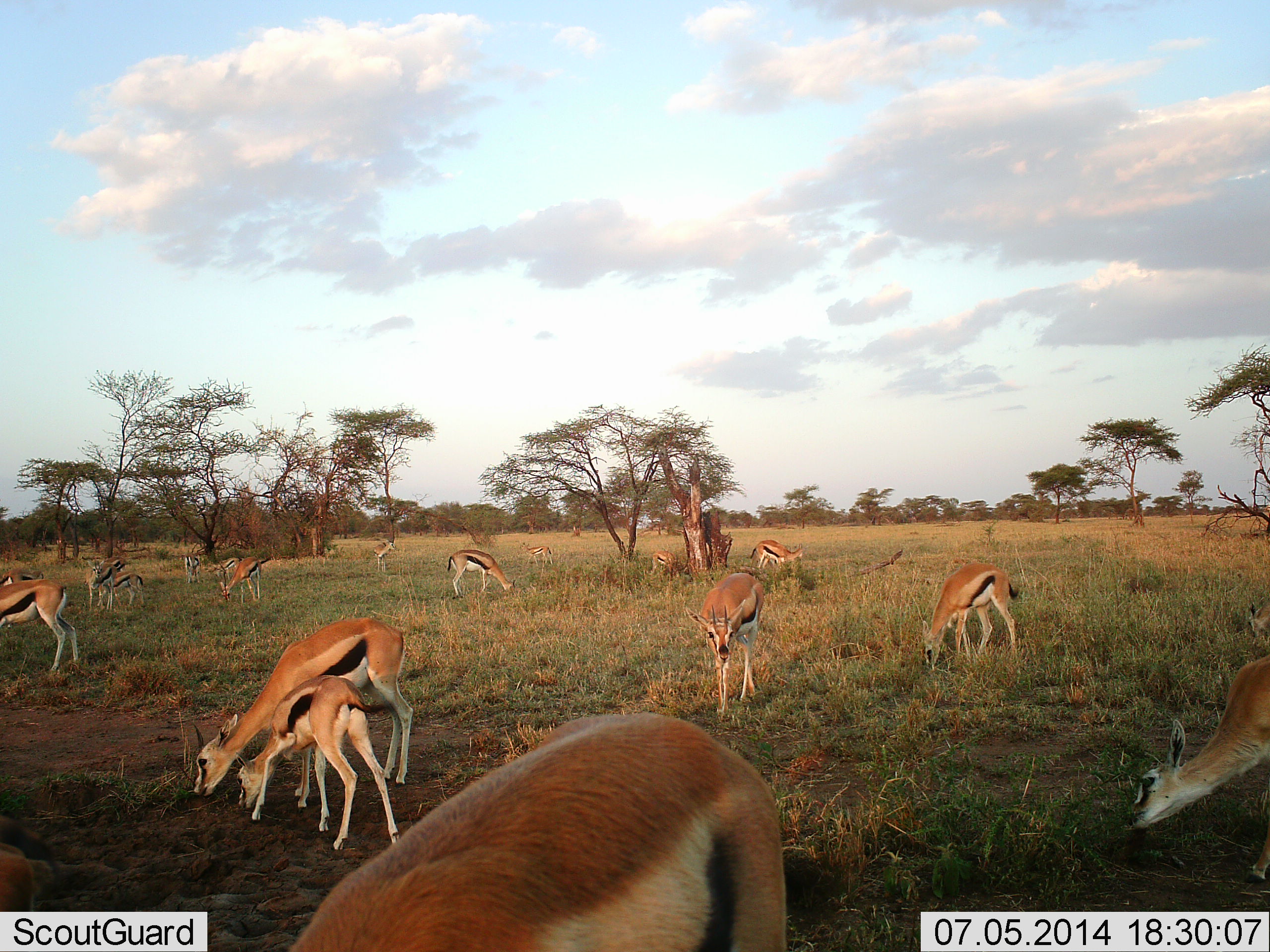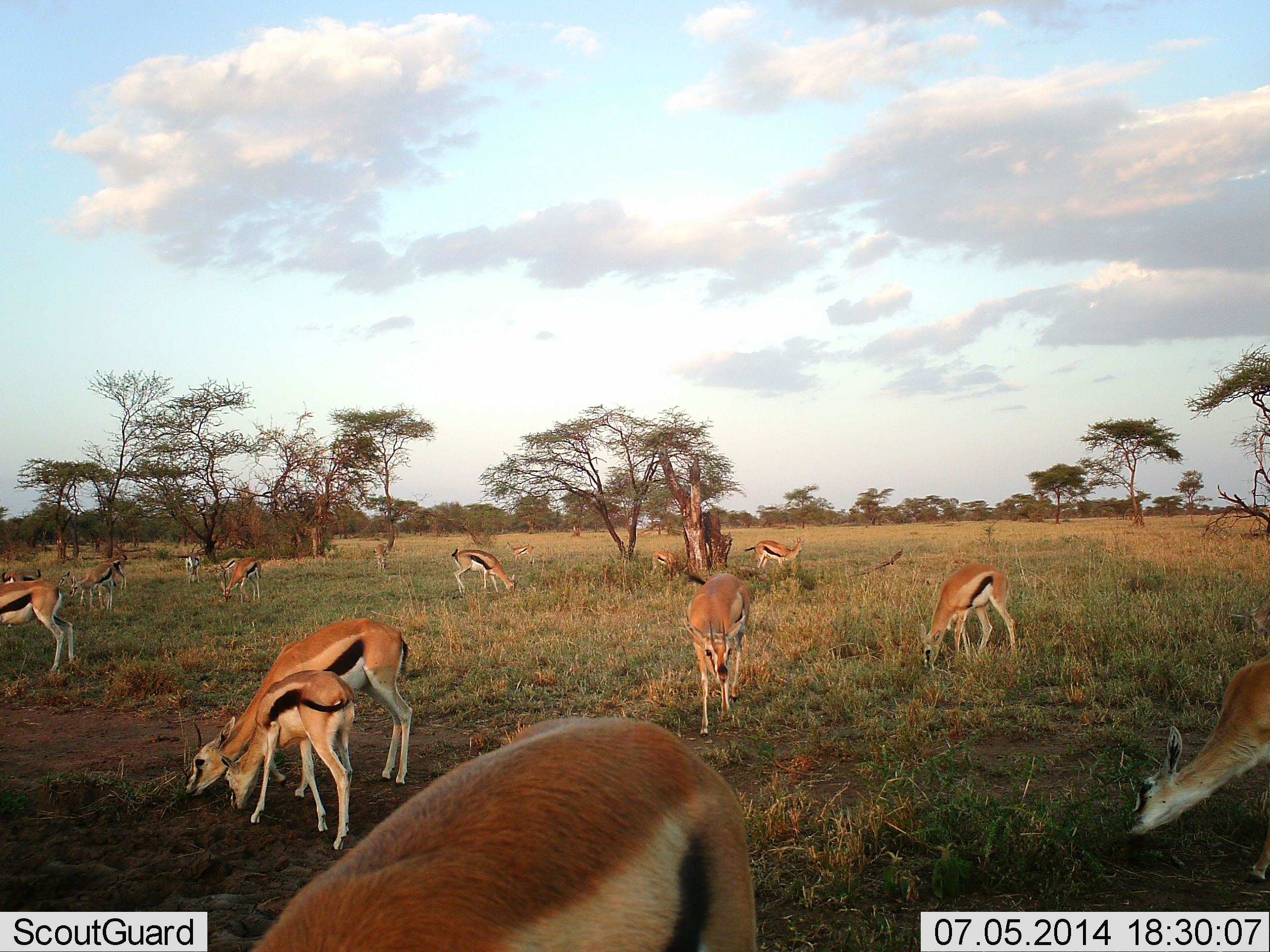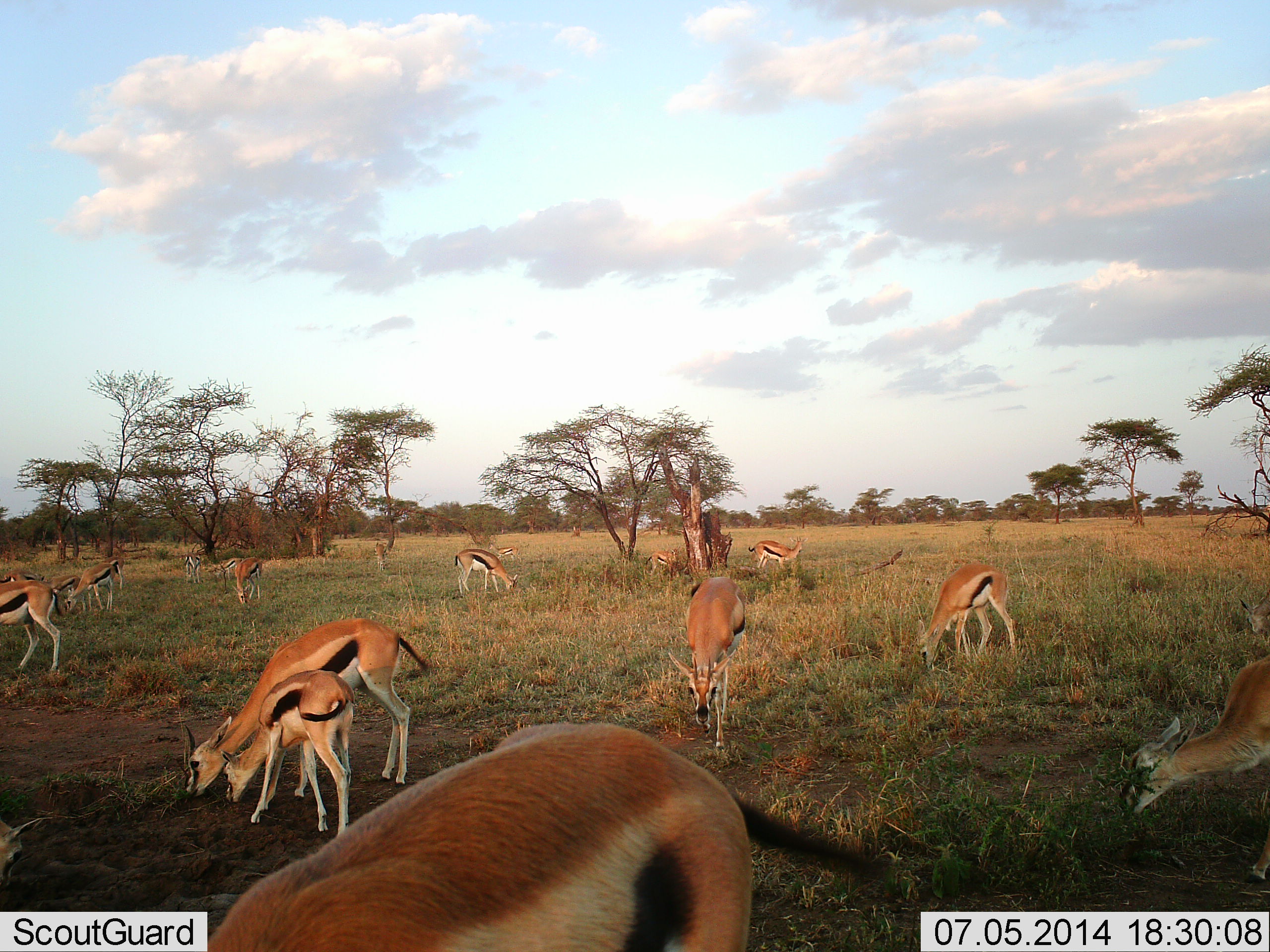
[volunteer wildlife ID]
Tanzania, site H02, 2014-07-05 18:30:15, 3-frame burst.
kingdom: Animalia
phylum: Chordata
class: Mammalia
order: Artiodactyla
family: Bovidae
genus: Eudorcas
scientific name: Eudorcas thomsonii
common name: thomson's gazelle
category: gazellethomsons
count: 11-50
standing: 40%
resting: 0%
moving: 40%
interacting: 10%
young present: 80%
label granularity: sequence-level